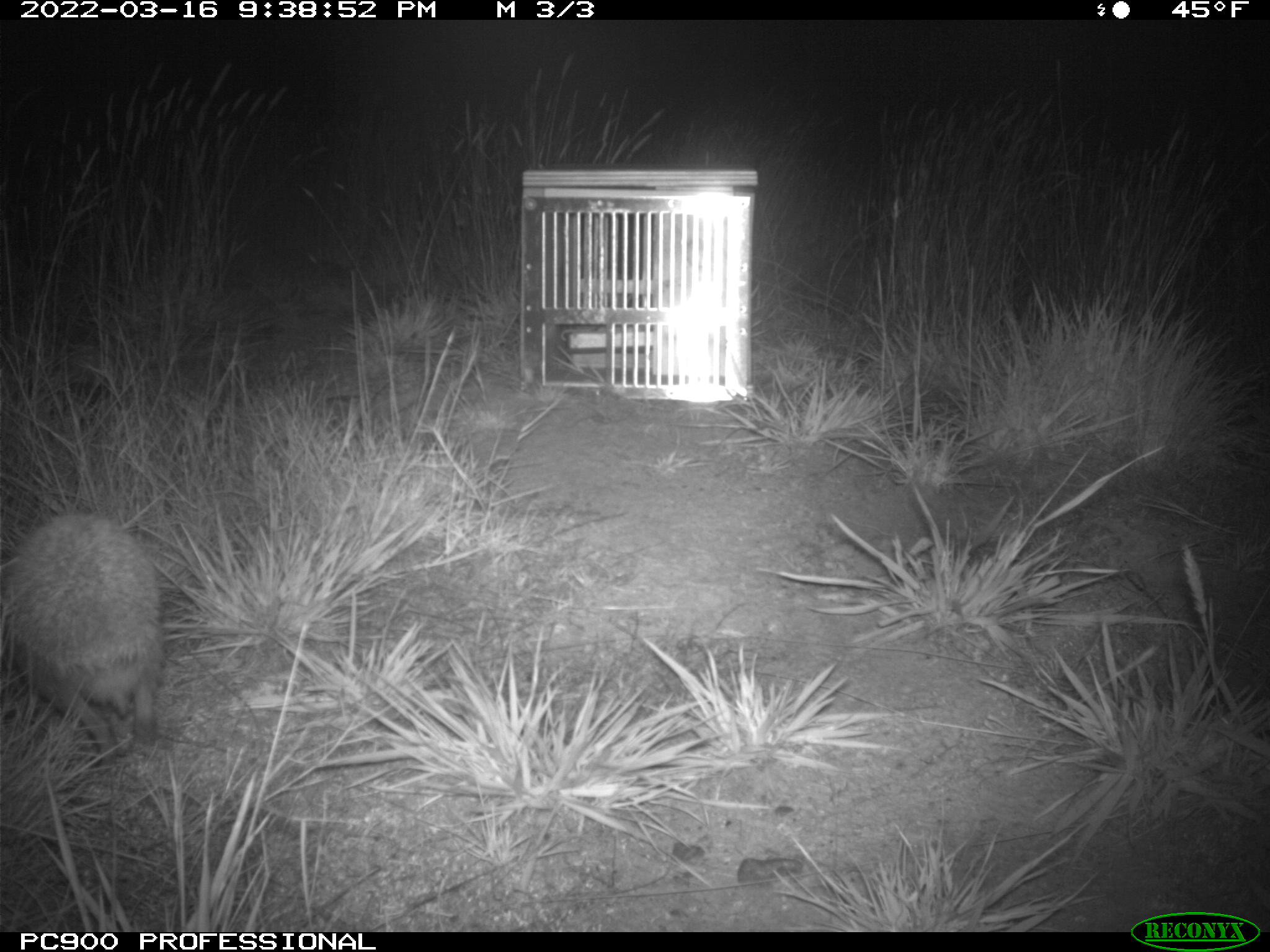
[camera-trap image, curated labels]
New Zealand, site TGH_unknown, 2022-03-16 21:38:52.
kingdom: Animalia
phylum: Chordata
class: Mammalia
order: Eulipotyphla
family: Erinaceidae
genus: Erinaceus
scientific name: Erinaceus europaeus europaeus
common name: european hedgehog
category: hedgehog